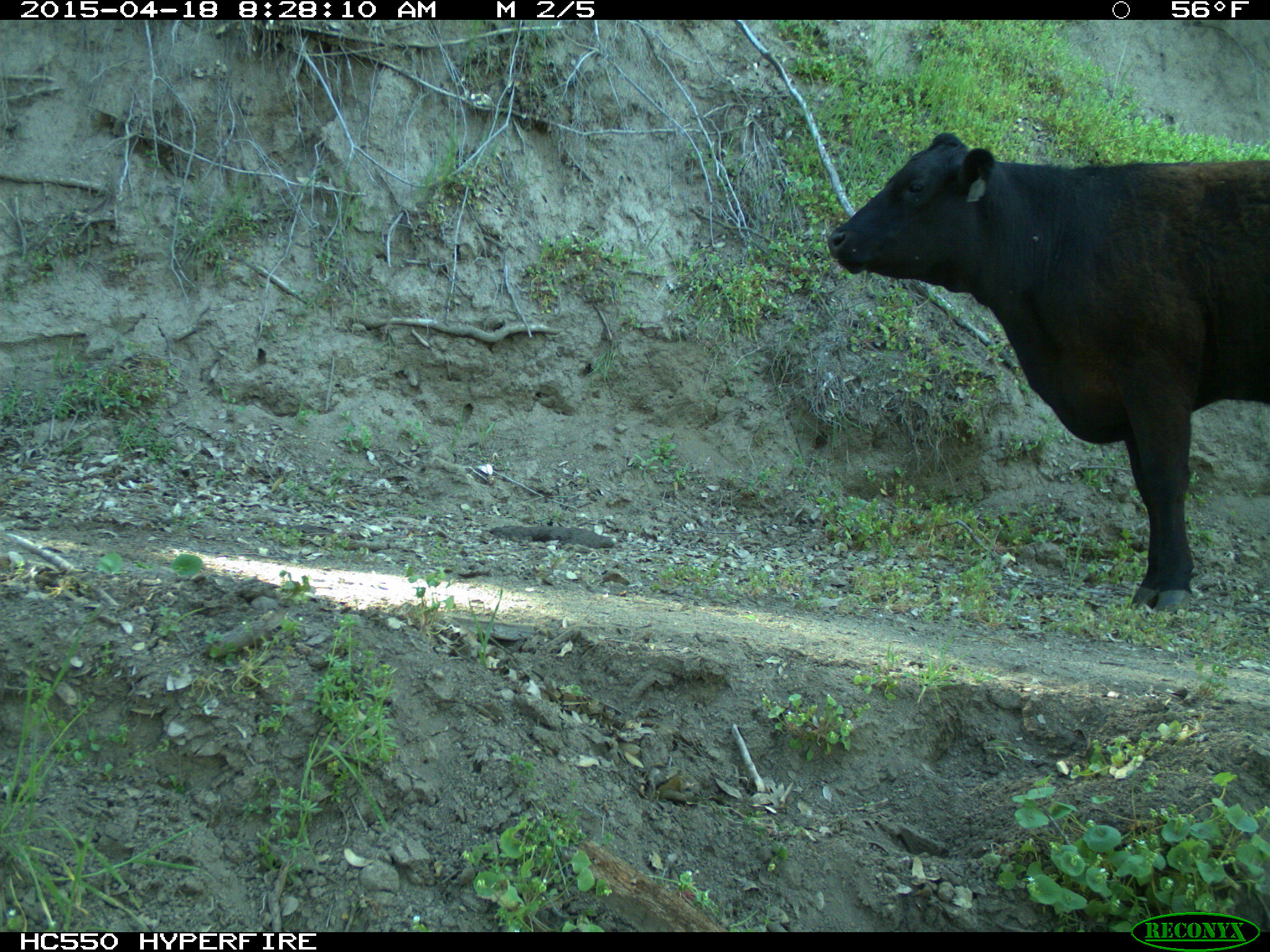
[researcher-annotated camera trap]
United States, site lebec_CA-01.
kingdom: Animalia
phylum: Chordata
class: Mammalia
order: Artiodactyla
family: Bovidae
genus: Bos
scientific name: Bos taurus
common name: domestic cow